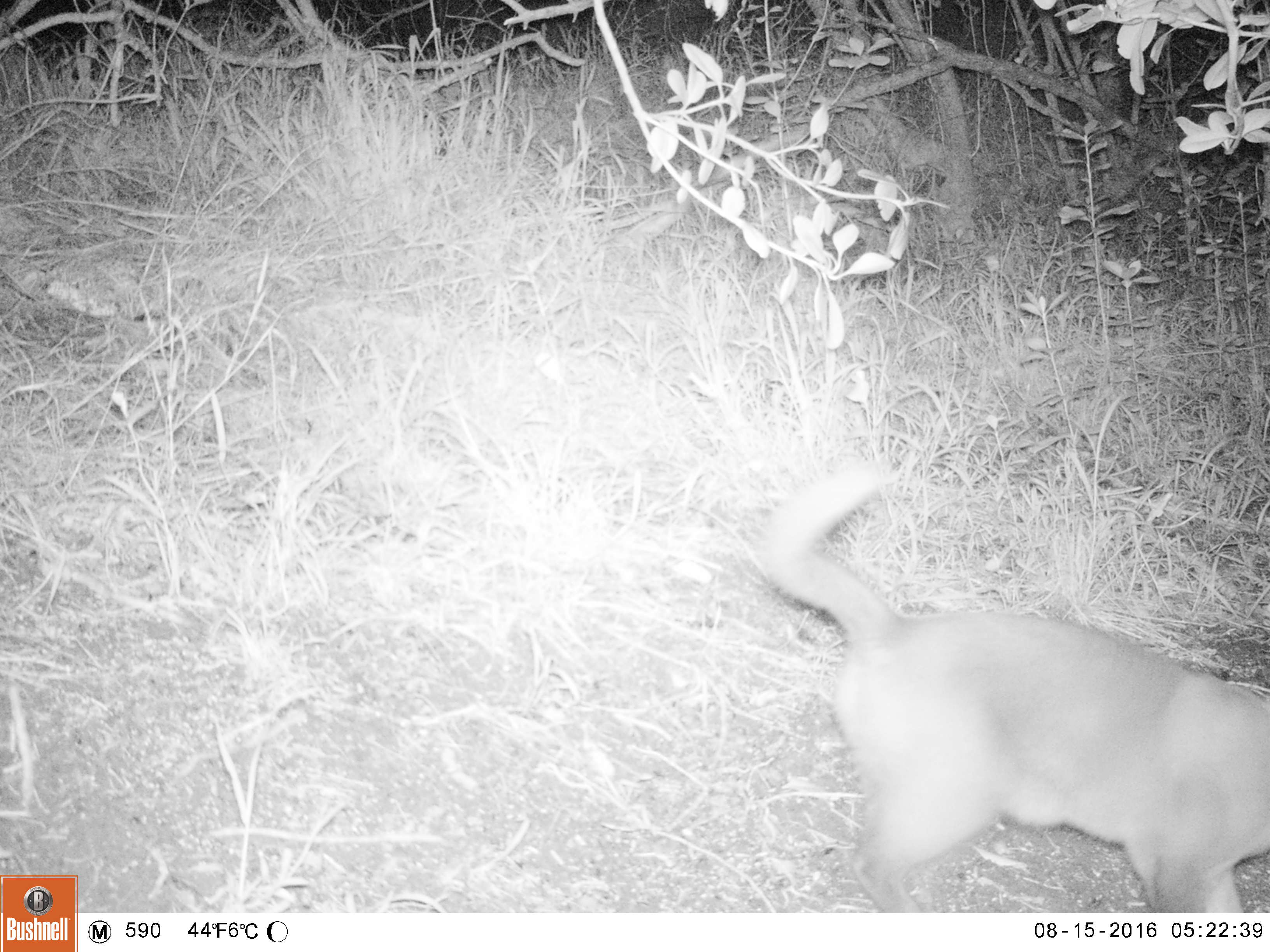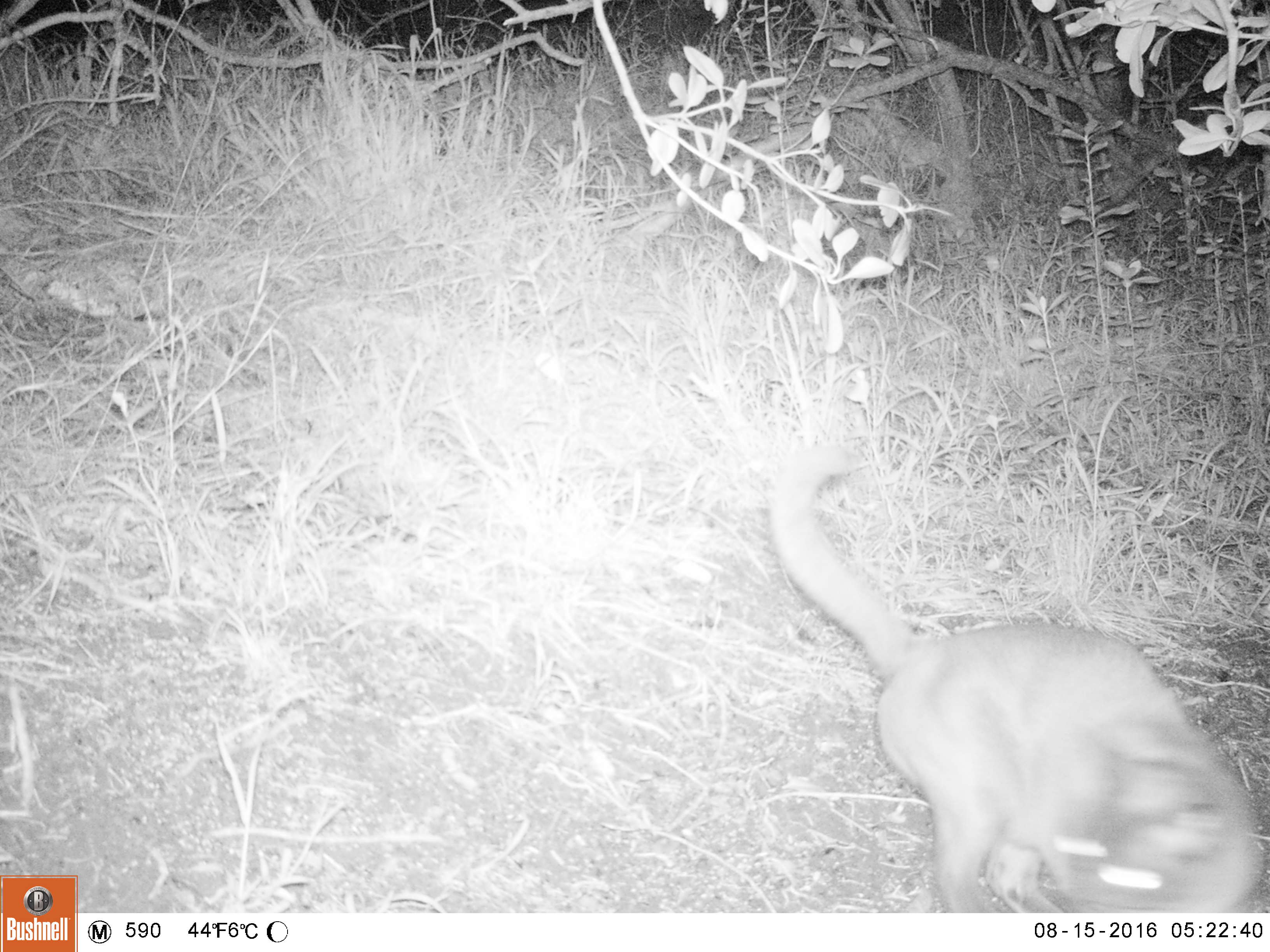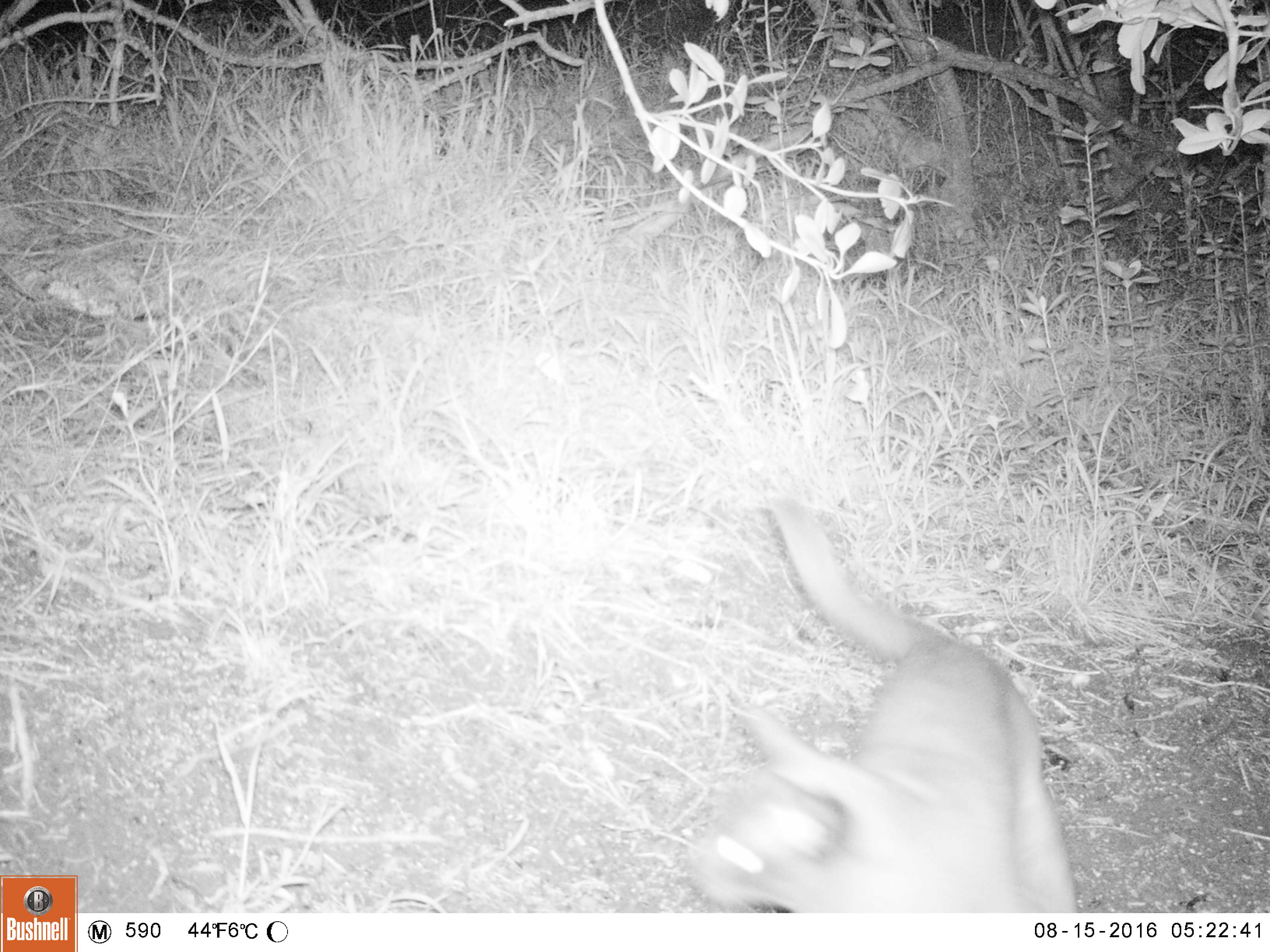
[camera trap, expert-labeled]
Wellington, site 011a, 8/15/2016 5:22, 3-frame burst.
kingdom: Animalia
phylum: Chordata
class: Mammalia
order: Carnivora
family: Felidae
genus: Felis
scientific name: Felis catus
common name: cat